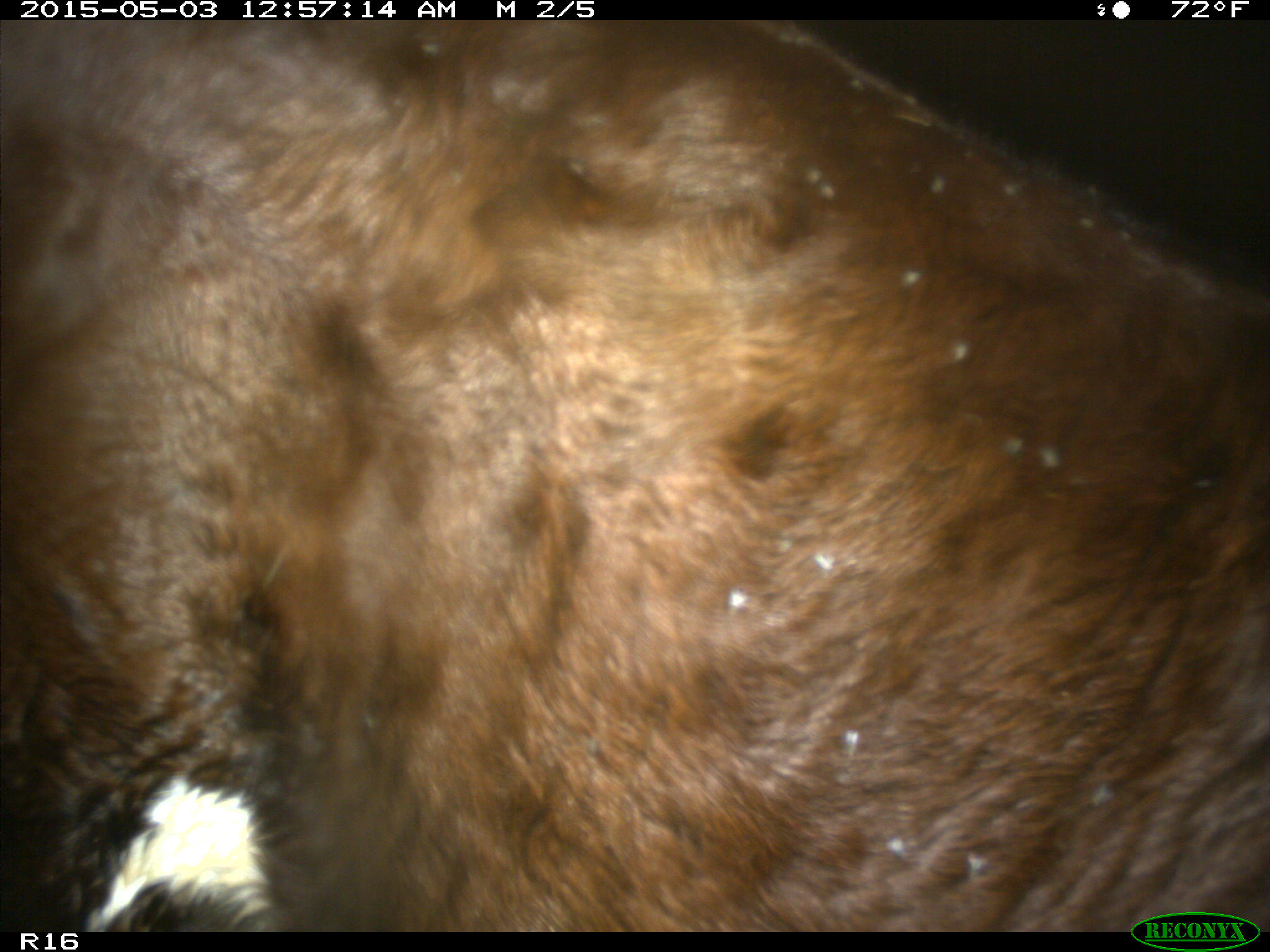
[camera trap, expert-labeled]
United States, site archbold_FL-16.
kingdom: Animalia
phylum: Chordata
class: Mammalia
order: Artiodactyla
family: Bovidae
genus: Bos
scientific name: Bos taurus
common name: domestic cow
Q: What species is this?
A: Bos taurus (domestic cow).